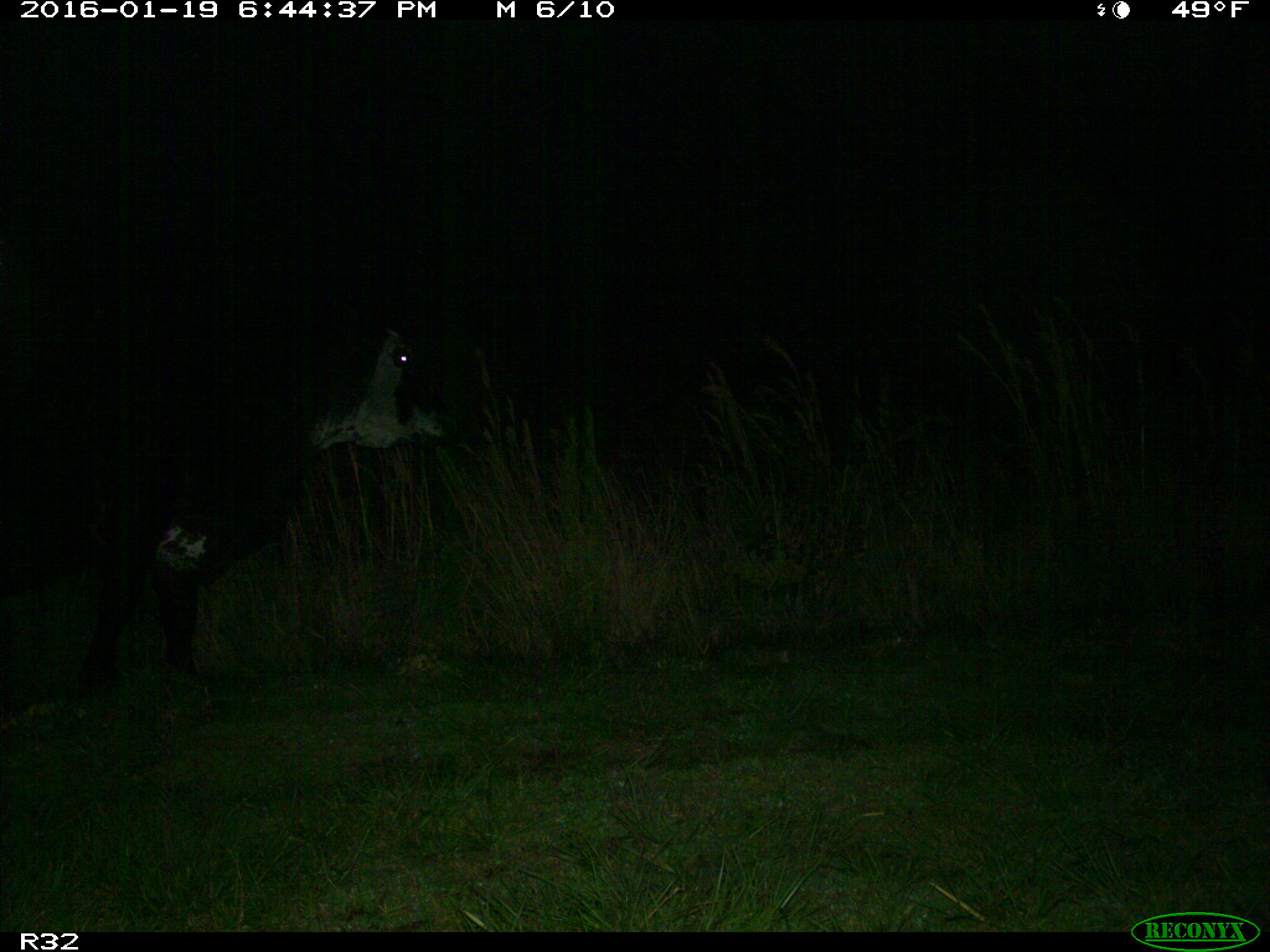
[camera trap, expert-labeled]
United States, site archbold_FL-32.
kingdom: Animalia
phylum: Chordata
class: Mammalia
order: Artiodactyla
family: Bovidae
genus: Bos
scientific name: Bos taurus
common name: domestic cow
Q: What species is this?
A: Bos taurus (domestic cow).